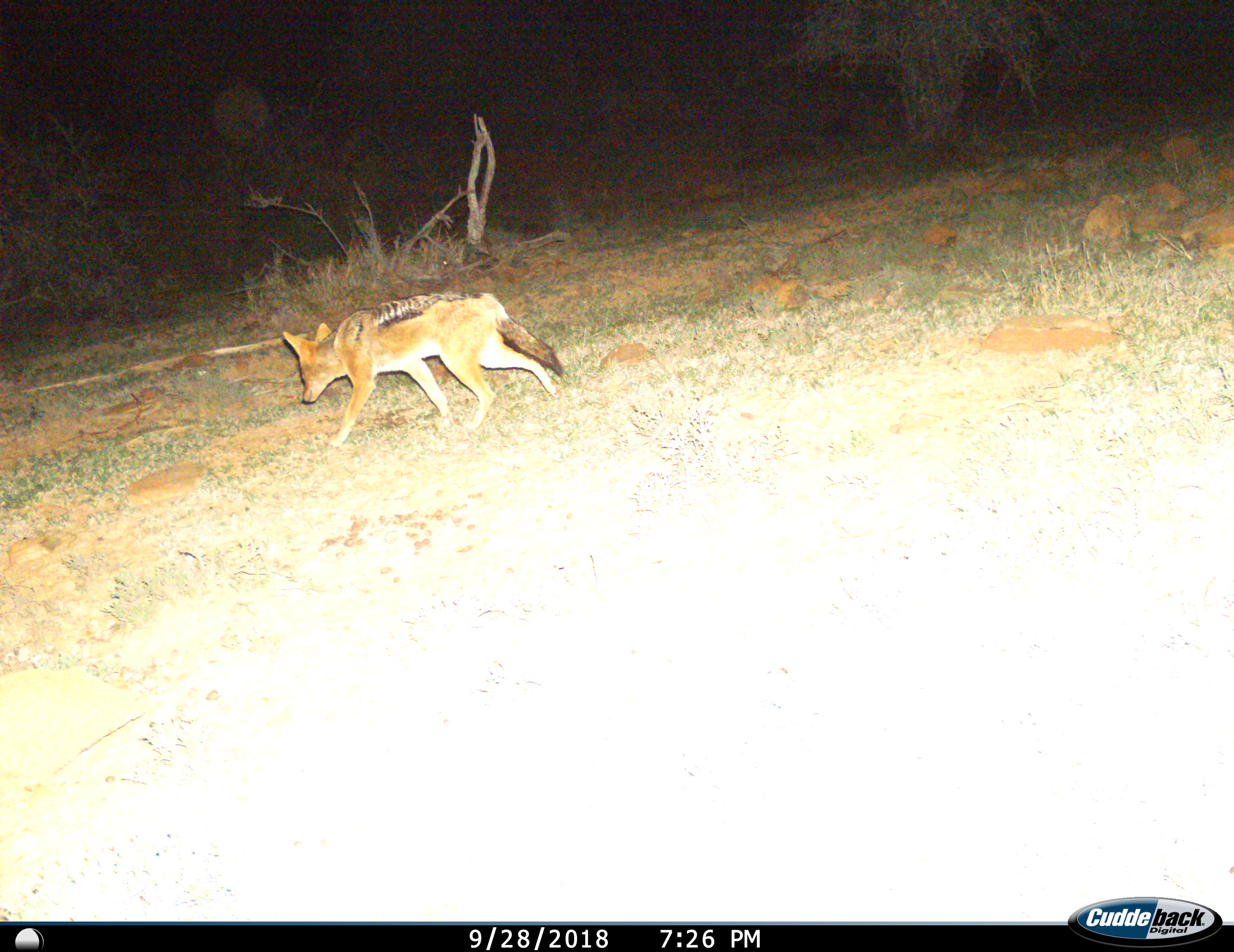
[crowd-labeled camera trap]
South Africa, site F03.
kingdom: Animalia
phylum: Chordata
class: Mammalia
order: Carnivora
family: Canidae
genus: Lupulella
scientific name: Lupulella mesomelas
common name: black-backed jackal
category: jackalblackbacked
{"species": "jackalblackbacked (black-backed jackal) (Lupulella mesomelas)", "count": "1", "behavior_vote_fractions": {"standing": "0%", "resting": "0%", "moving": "100%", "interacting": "0%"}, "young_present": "0%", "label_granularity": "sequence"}